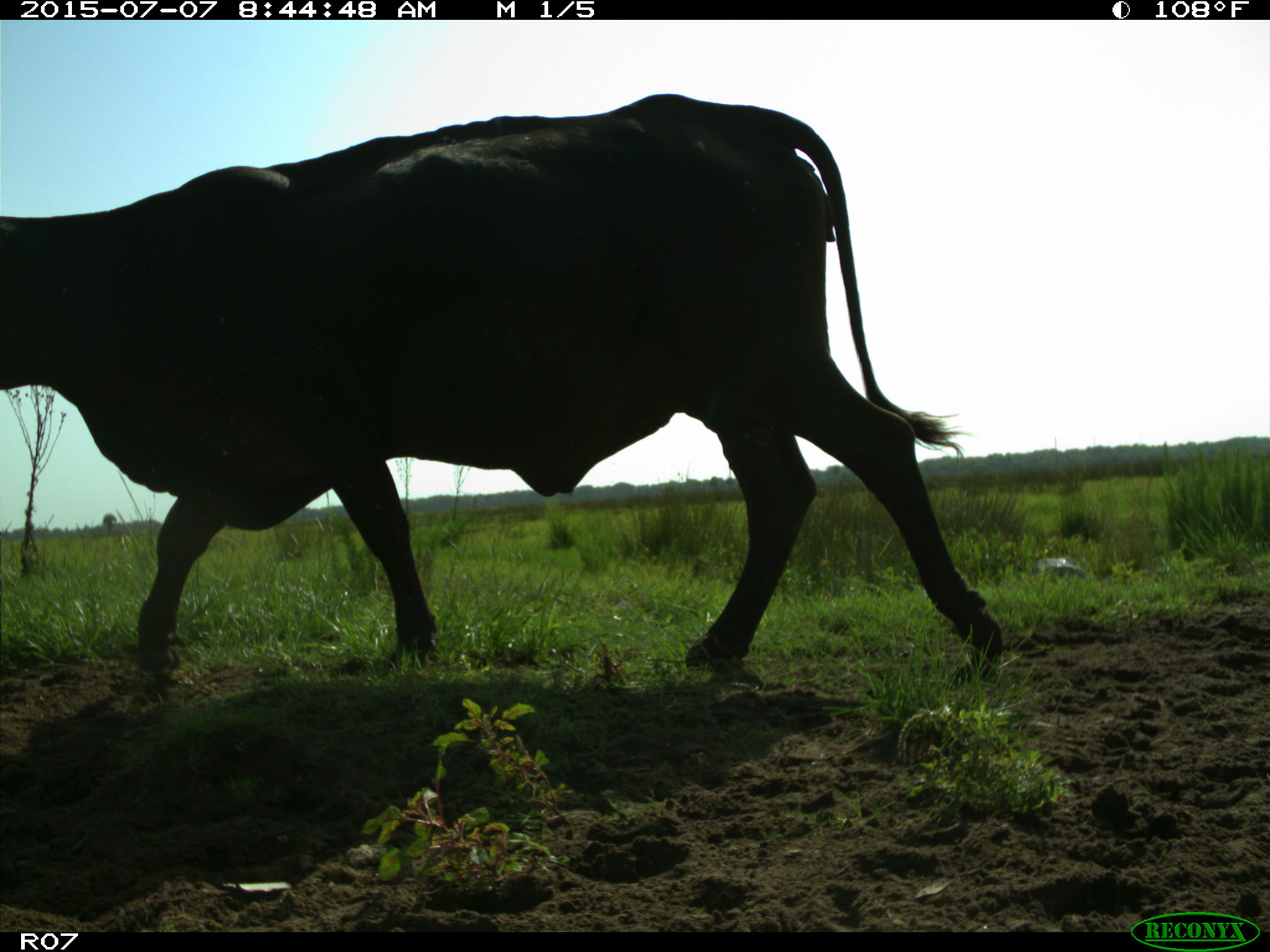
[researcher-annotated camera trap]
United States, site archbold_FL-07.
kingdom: Animalia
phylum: Chordata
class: Mammalia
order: Artiodactyla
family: Bovidae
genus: Bos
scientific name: Bos taurus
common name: domestic cow